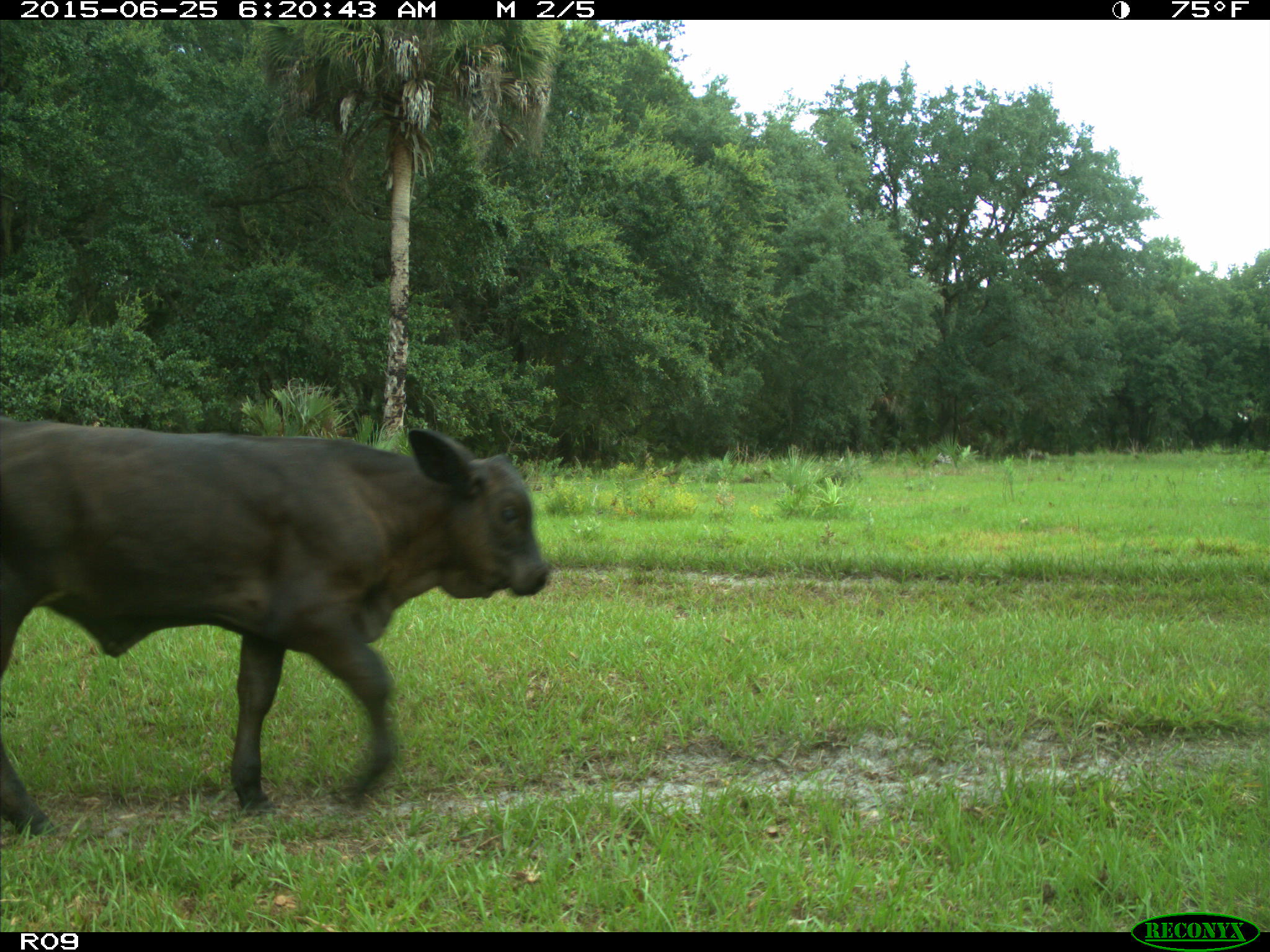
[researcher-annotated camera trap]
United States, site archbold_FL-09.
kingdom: Animalia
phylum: Chordata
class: Mammalia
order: Artiodactyla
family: Bovidae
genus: Bos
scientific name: Bos taurus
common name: domestic cow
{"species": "Bos taurus (domestic cow)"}